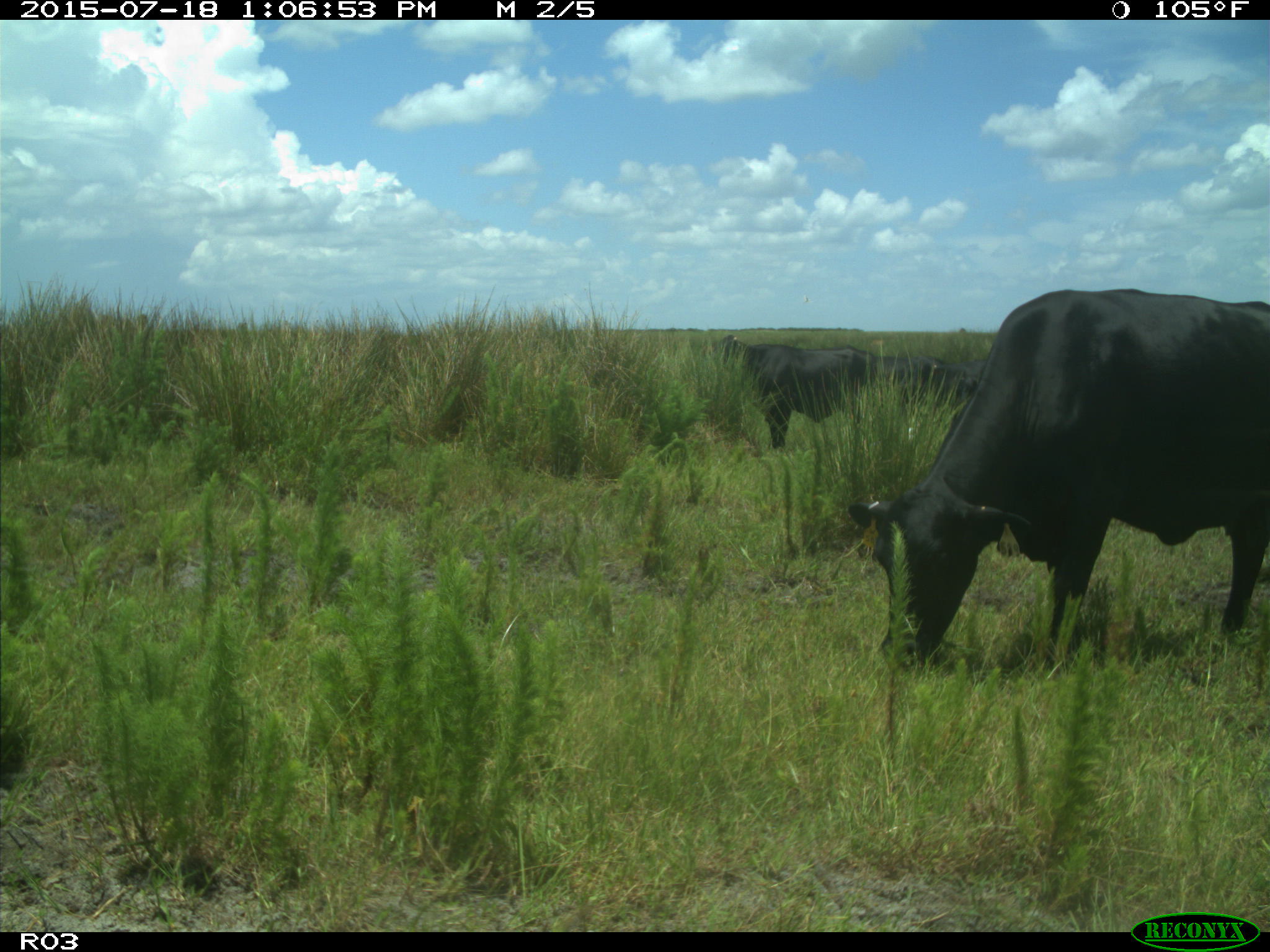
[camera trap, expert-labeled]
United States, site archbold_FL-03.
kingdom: Animalia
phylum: Chordata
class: Mammalia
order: Artiodactyla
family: Bovidae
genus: Bos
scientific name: Bos taurus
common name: domestic cow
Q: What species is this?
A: Bos taurus (domestic cow).